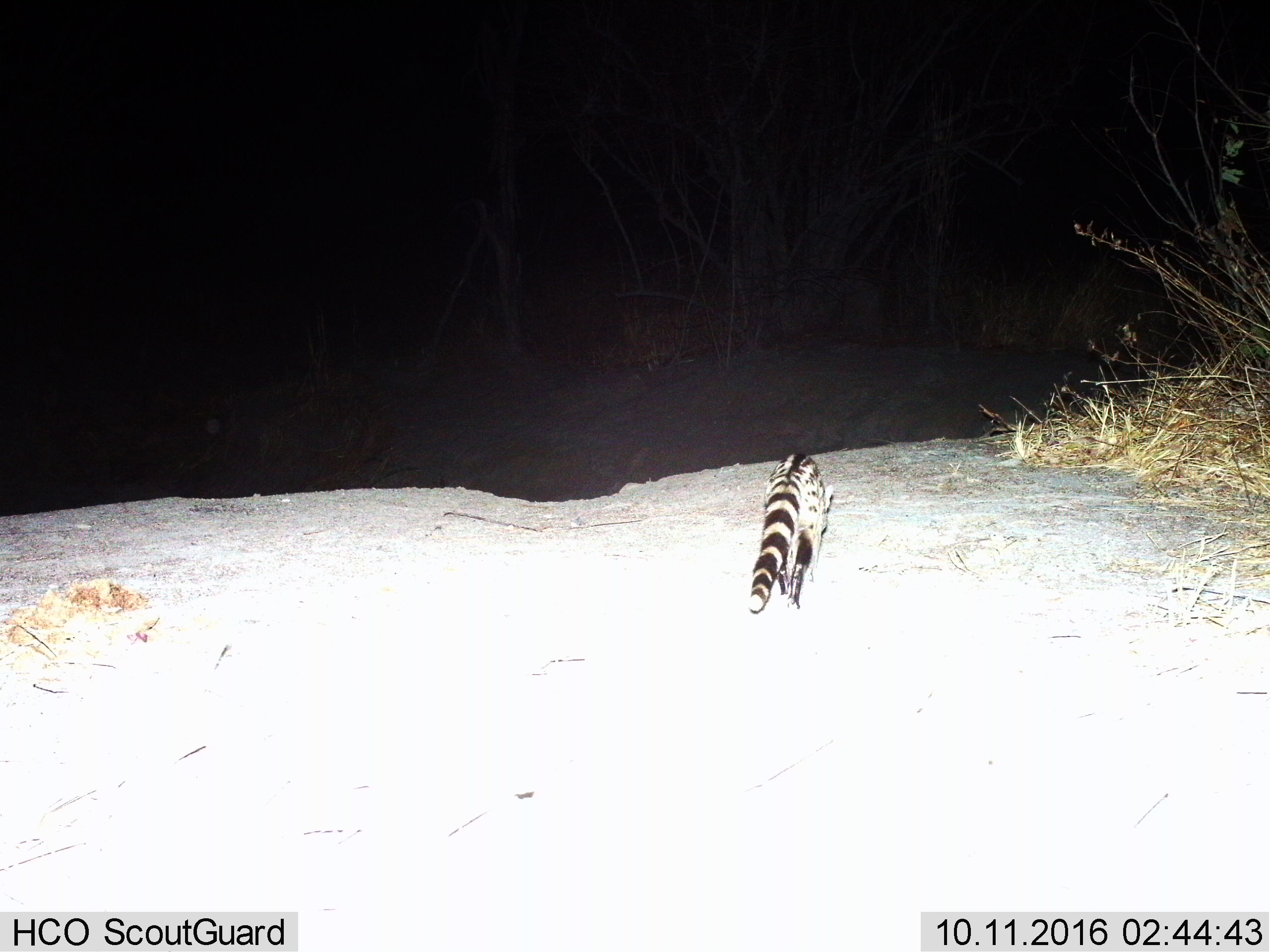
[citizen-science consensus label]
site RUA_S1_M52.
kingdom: Animalia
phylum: Chordata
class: Mammalia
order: Carnivora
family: Viverridae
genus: Genetta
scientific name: Genetta genetta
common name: small-spotted genet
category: genetcommonsmallspotted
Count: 1.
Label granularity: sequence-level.